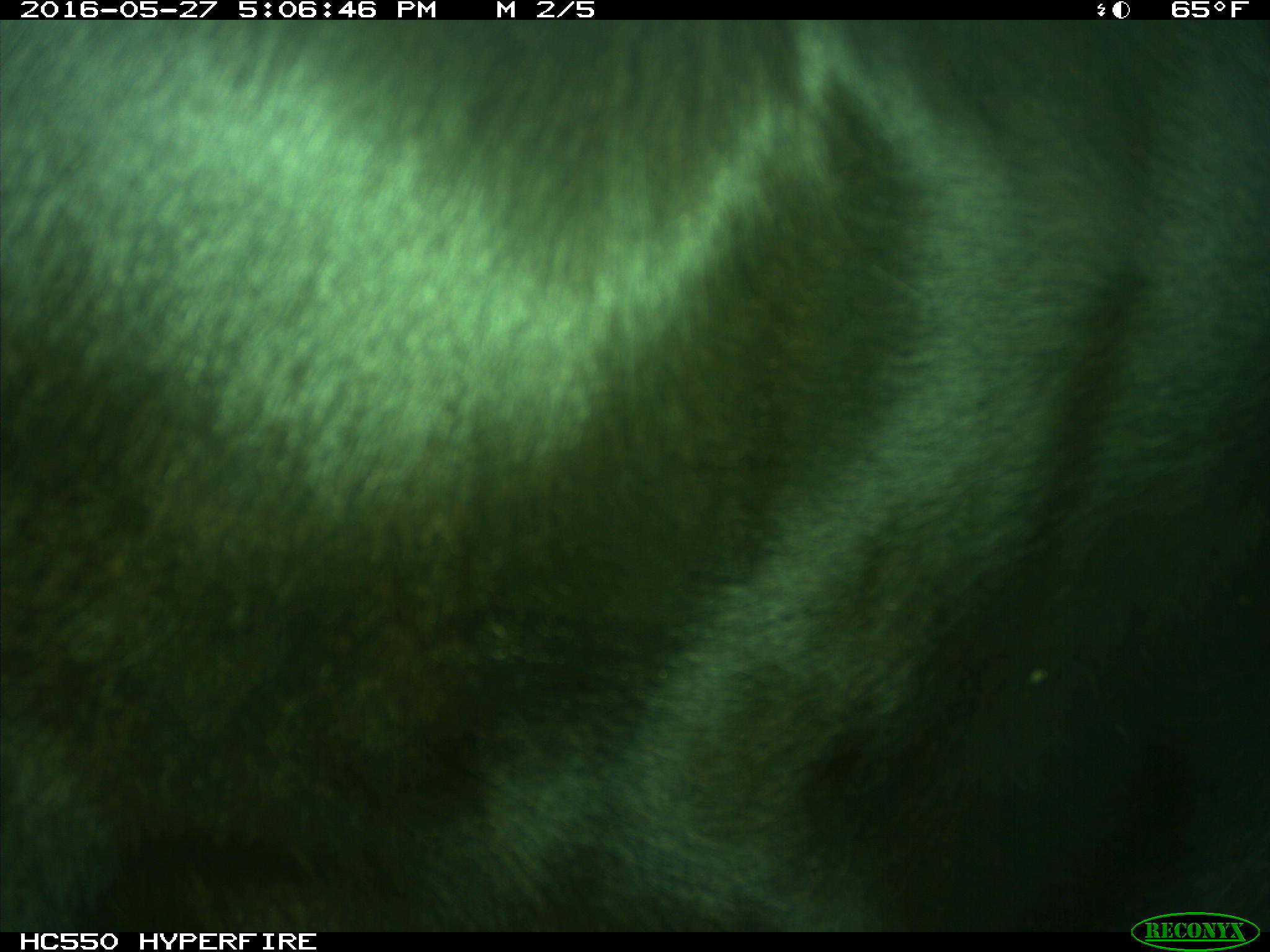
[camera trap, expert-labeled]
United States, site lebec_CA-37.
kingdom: Animalia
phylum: Chordata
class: Mammalia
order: Artiodactyla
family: Bovidae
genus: Bos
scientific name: Bos taurus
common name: domestic cow